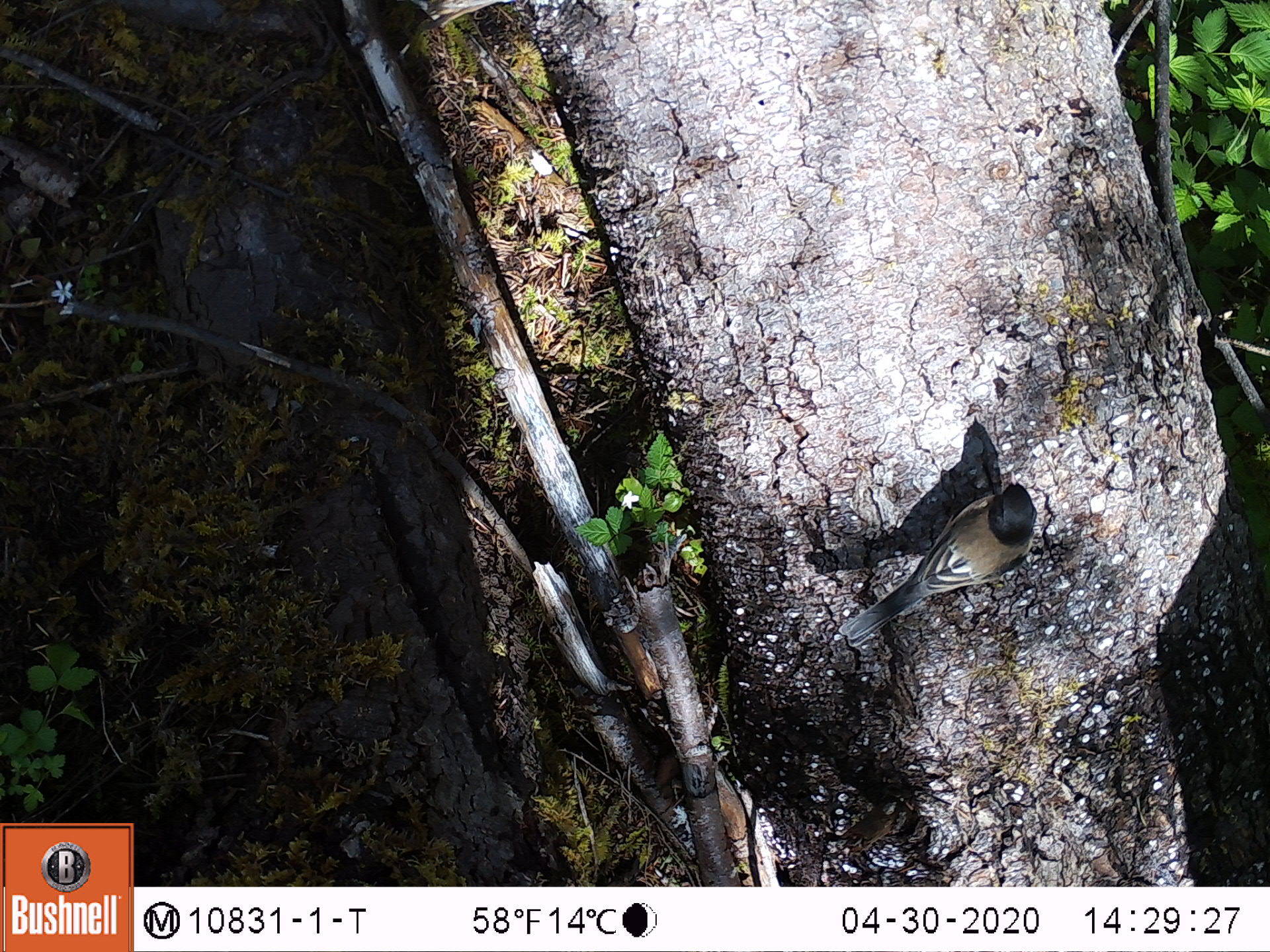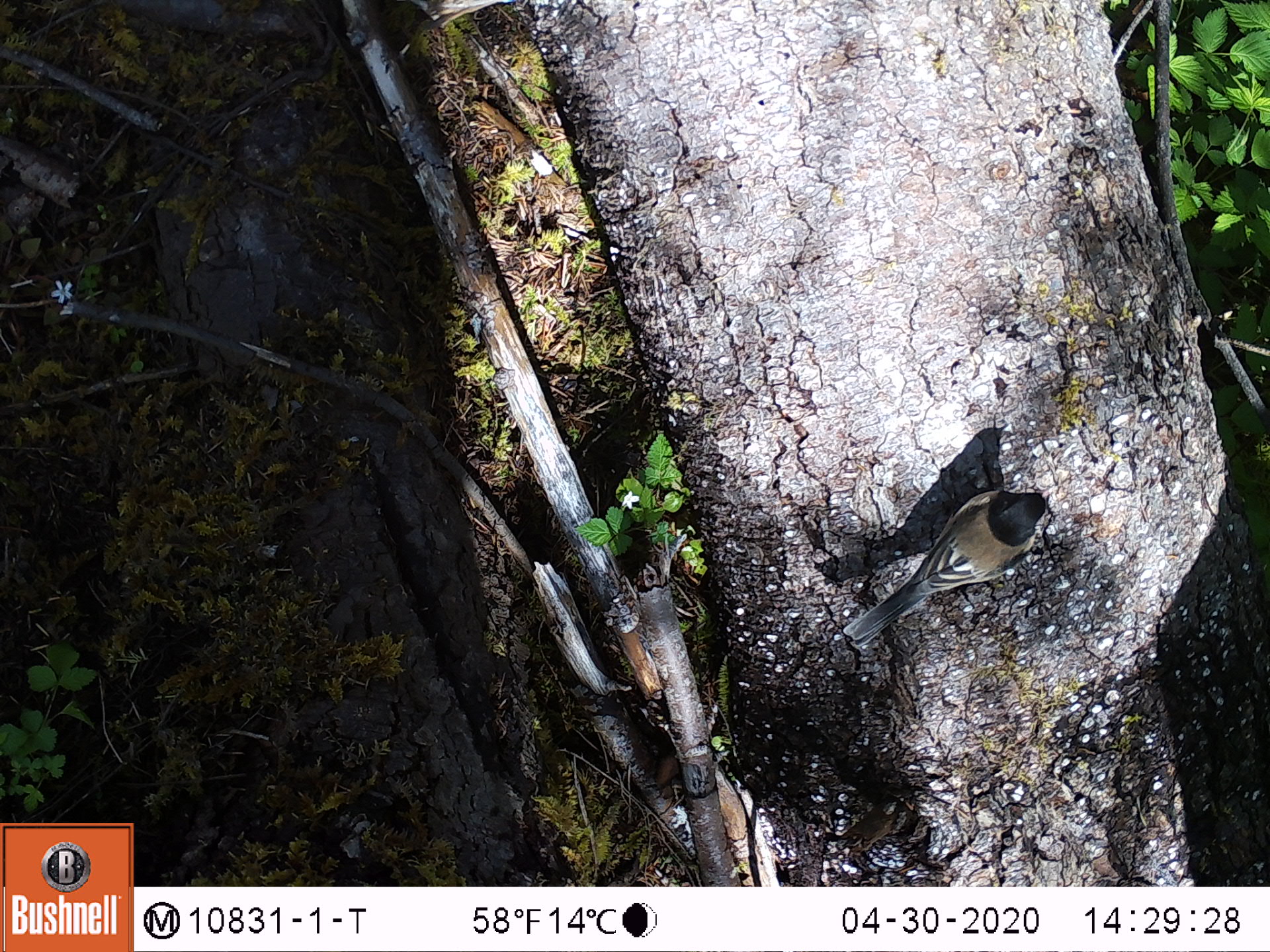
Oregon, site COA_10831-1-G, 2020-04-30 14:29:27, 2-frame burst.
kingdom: Animalia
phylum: Chordata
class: Aves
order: Passeriformes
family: Passerellidae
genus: Junco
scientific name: Junco hyemalis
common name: dark-eyed junco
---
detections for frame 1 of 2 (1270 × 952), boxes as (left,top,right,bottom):
dark-eyed junco: (838,475,1043,643)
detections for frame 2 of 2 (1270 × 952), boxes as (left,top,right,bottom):
dark-eyed junco: (848,477,1051,648)